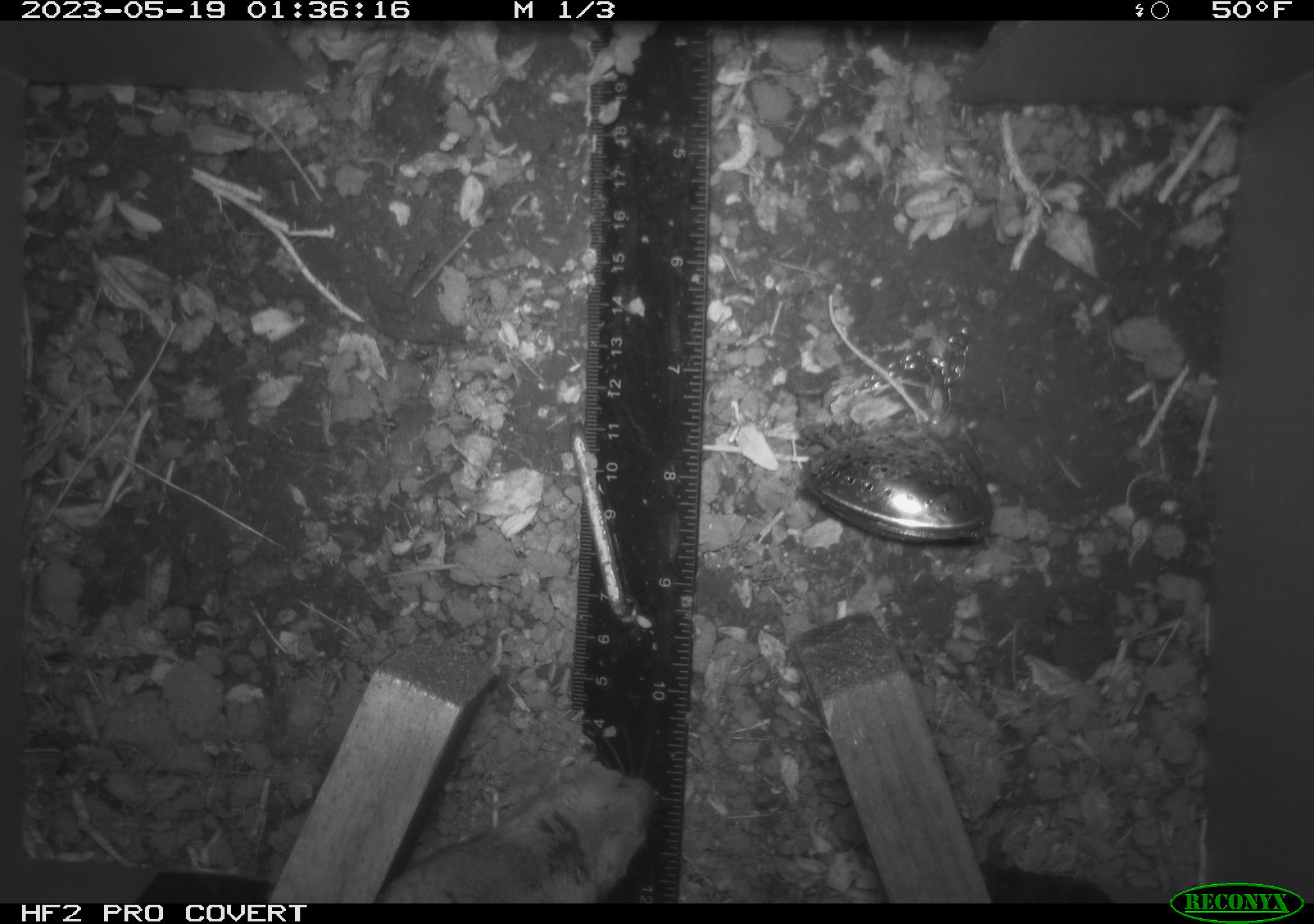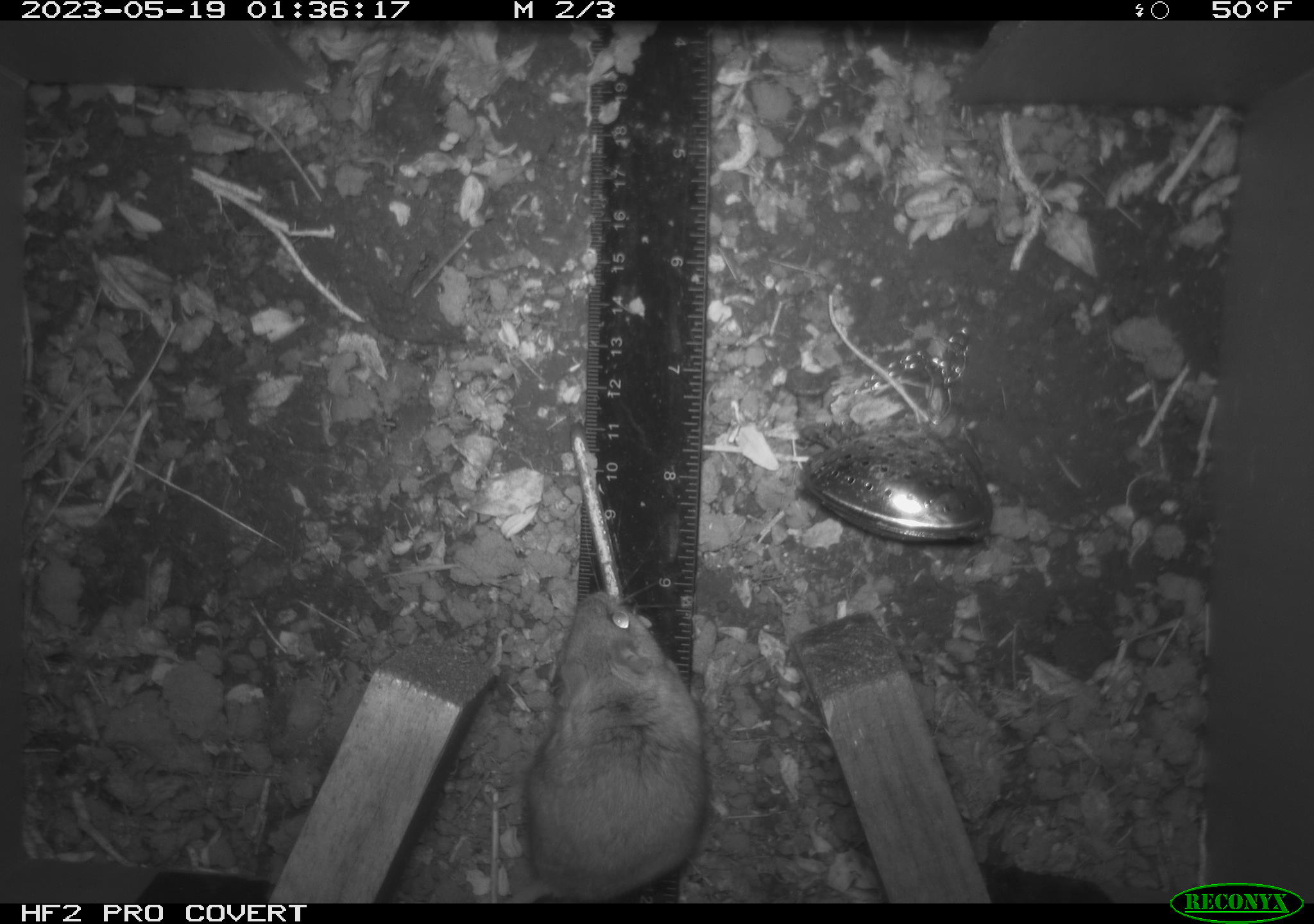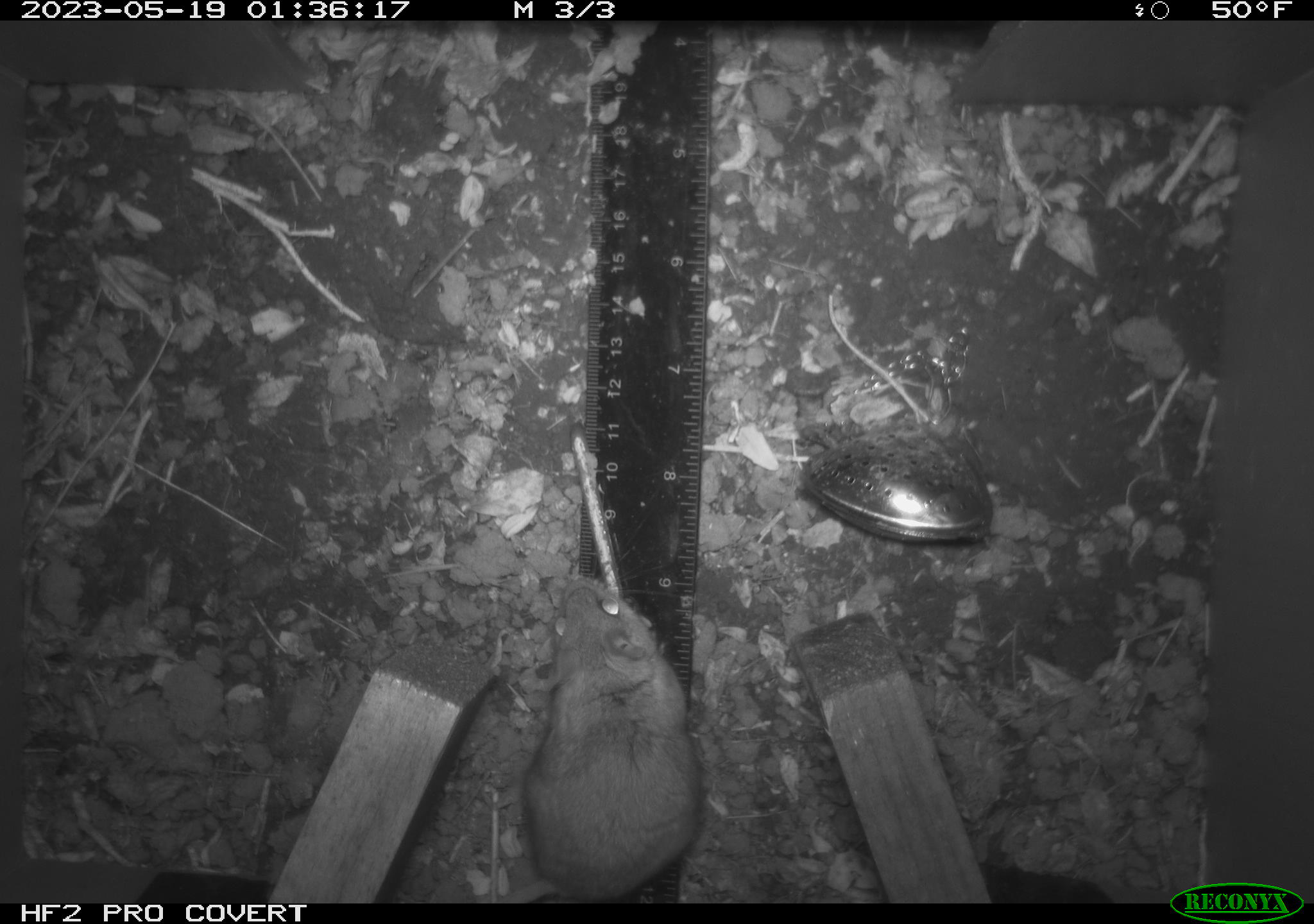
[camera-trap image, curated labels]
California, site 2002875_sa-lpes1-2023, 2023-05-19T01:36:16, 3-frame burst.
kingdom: Animalia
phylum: Chordata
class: Mammalia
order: Rodentia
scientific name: Rodentia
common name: mouse species